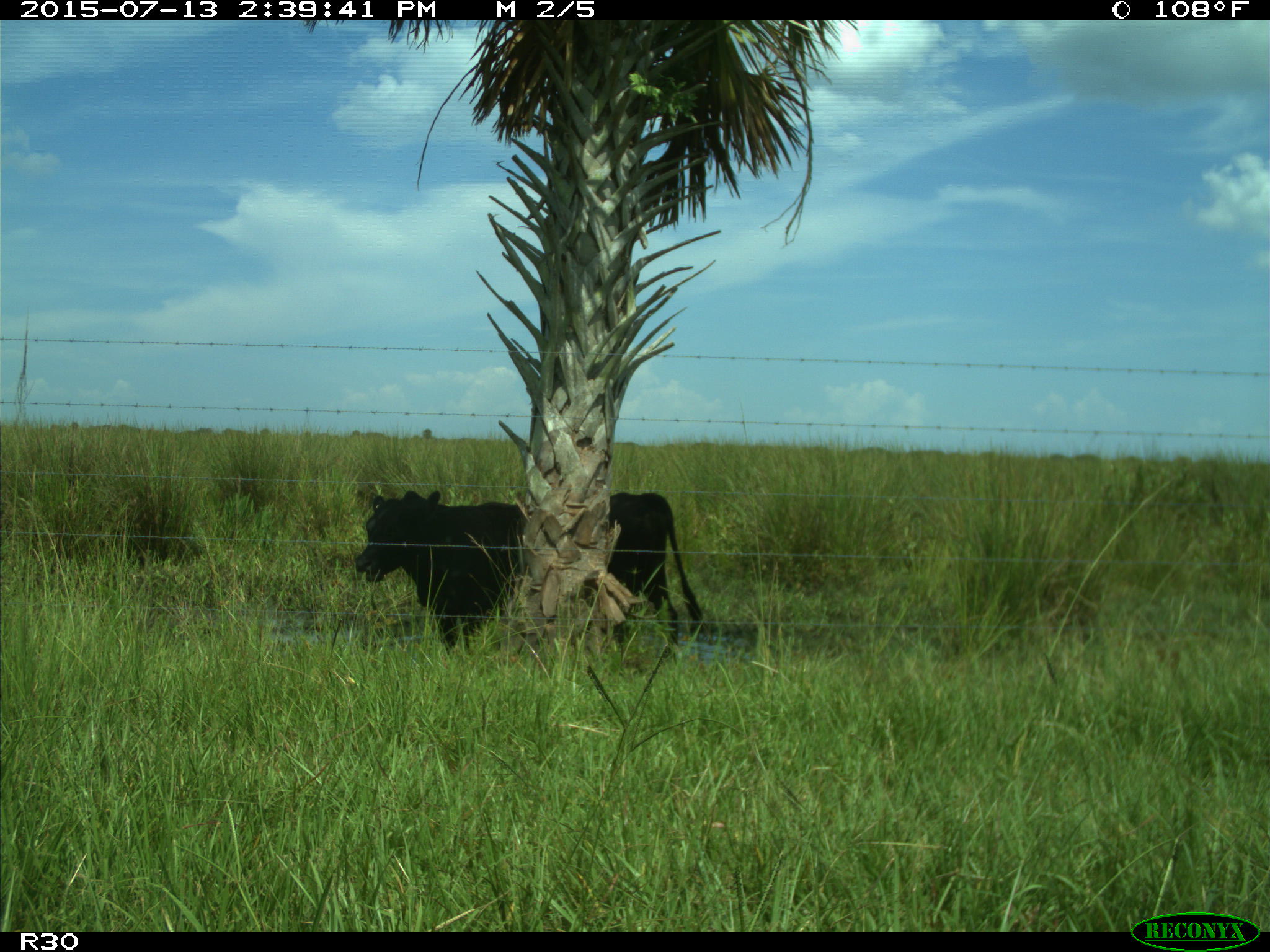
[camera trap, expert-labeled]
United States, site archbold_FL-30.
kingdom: Animalia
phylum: Chordata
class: Mammalia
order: Artiodactyla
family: Bovidae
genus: Bos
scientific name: Bos taurus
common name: domestic cow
Bos taurus (domestic cow).